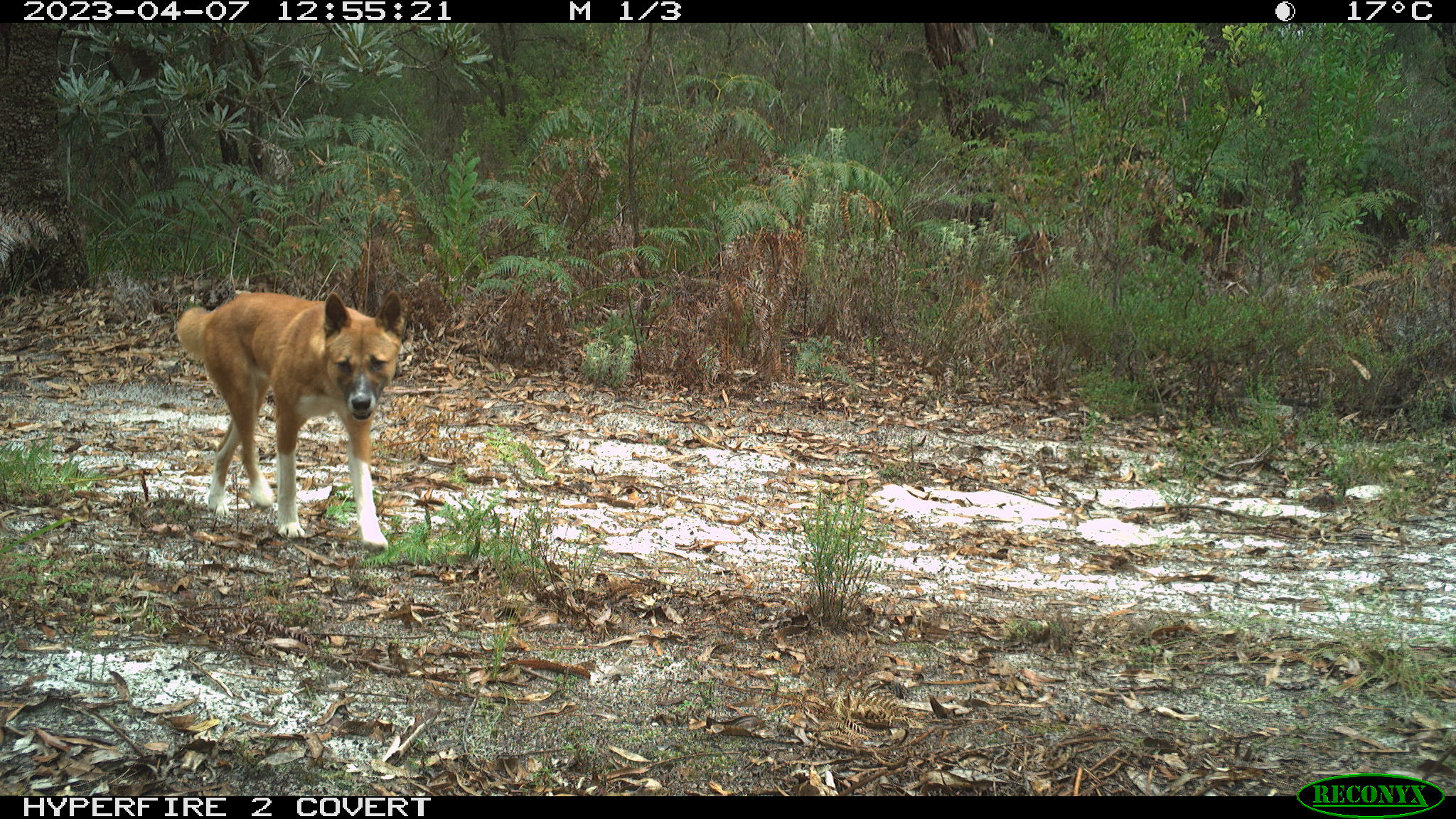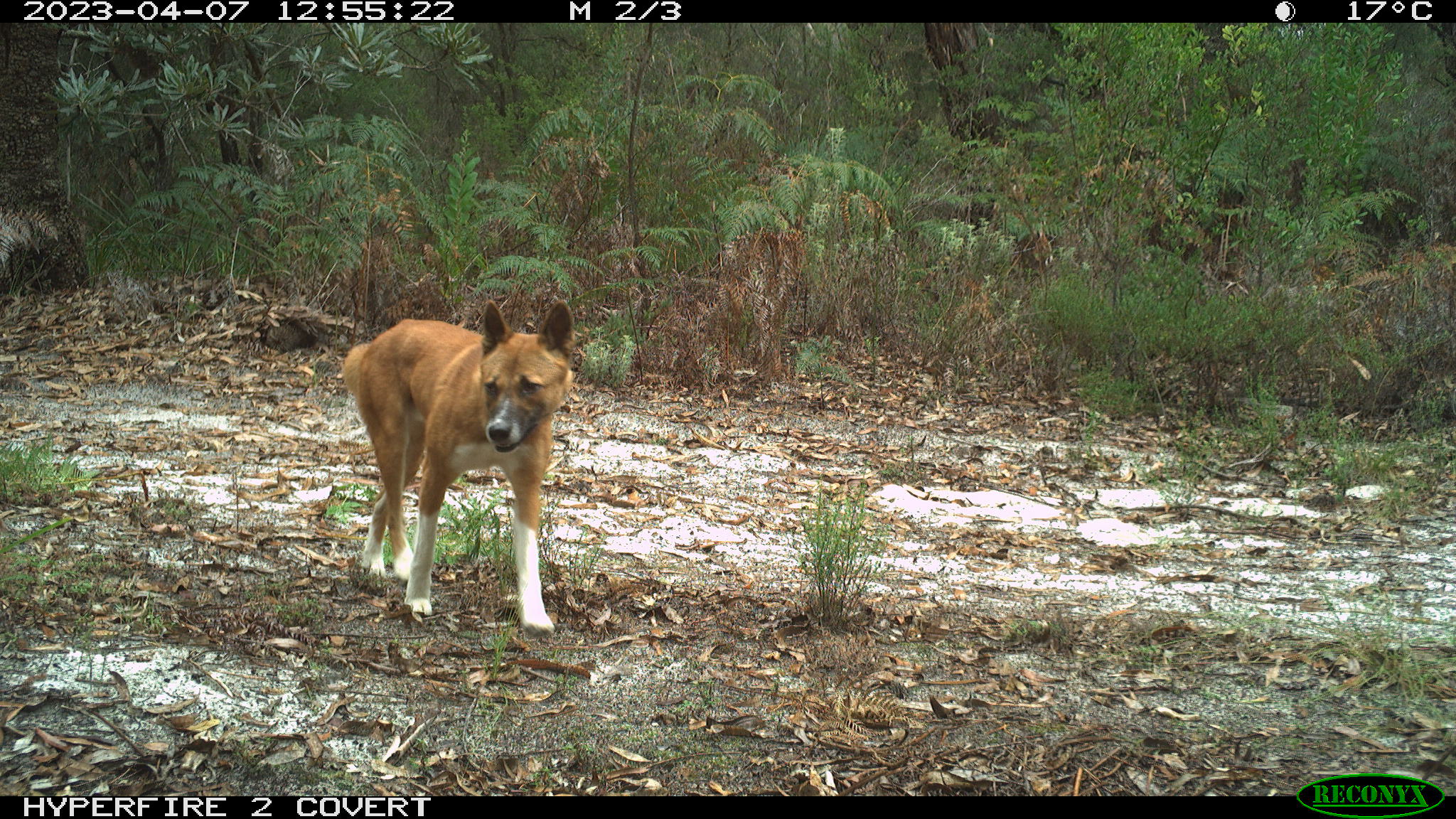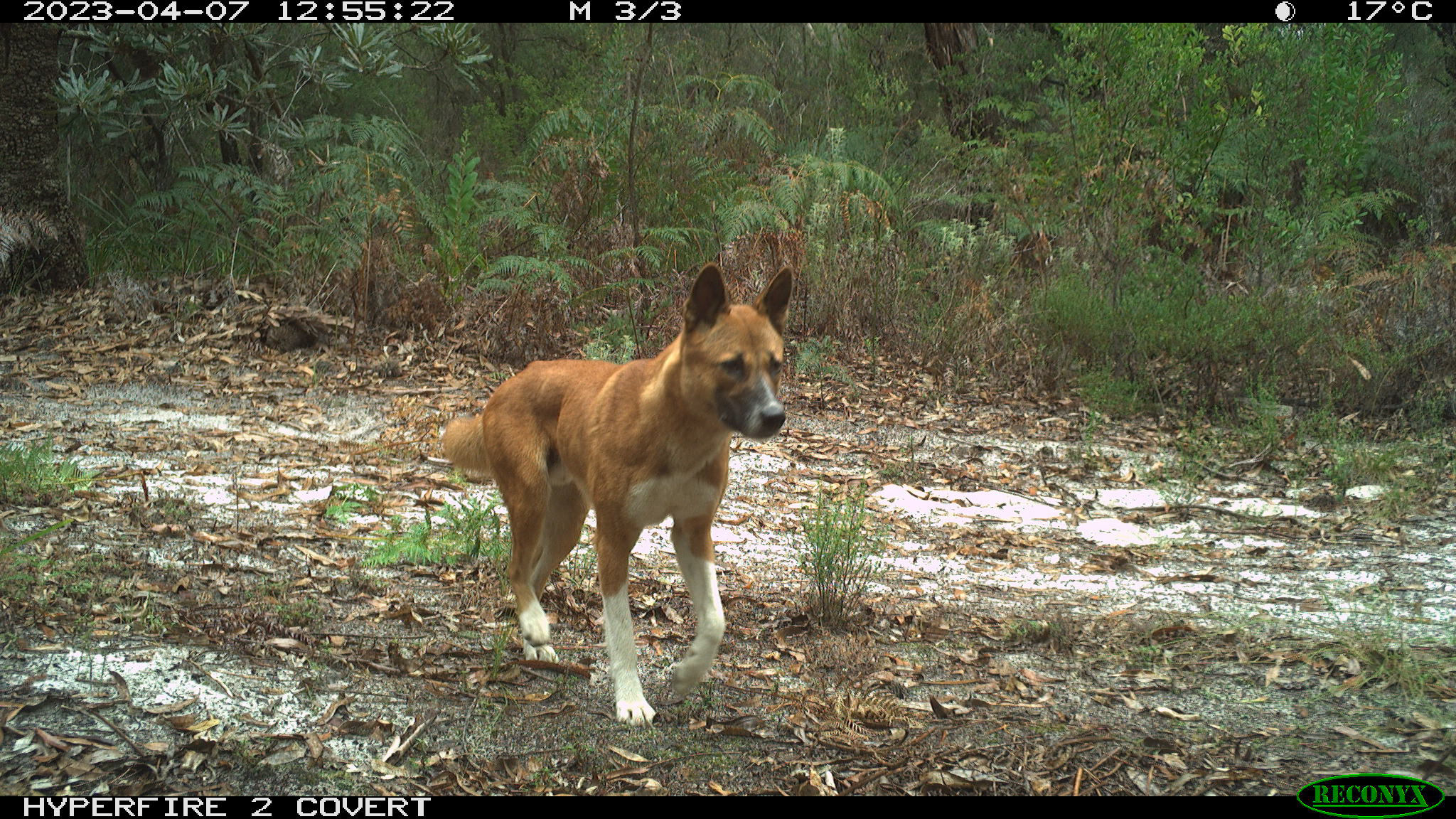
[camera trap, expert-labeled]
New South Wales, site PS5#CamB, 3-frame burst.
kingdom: Animalia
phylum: Chordata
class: Mammalia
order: Carnivora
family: Canidae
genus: Canis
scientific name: Canis familiaris dingo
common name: dingo